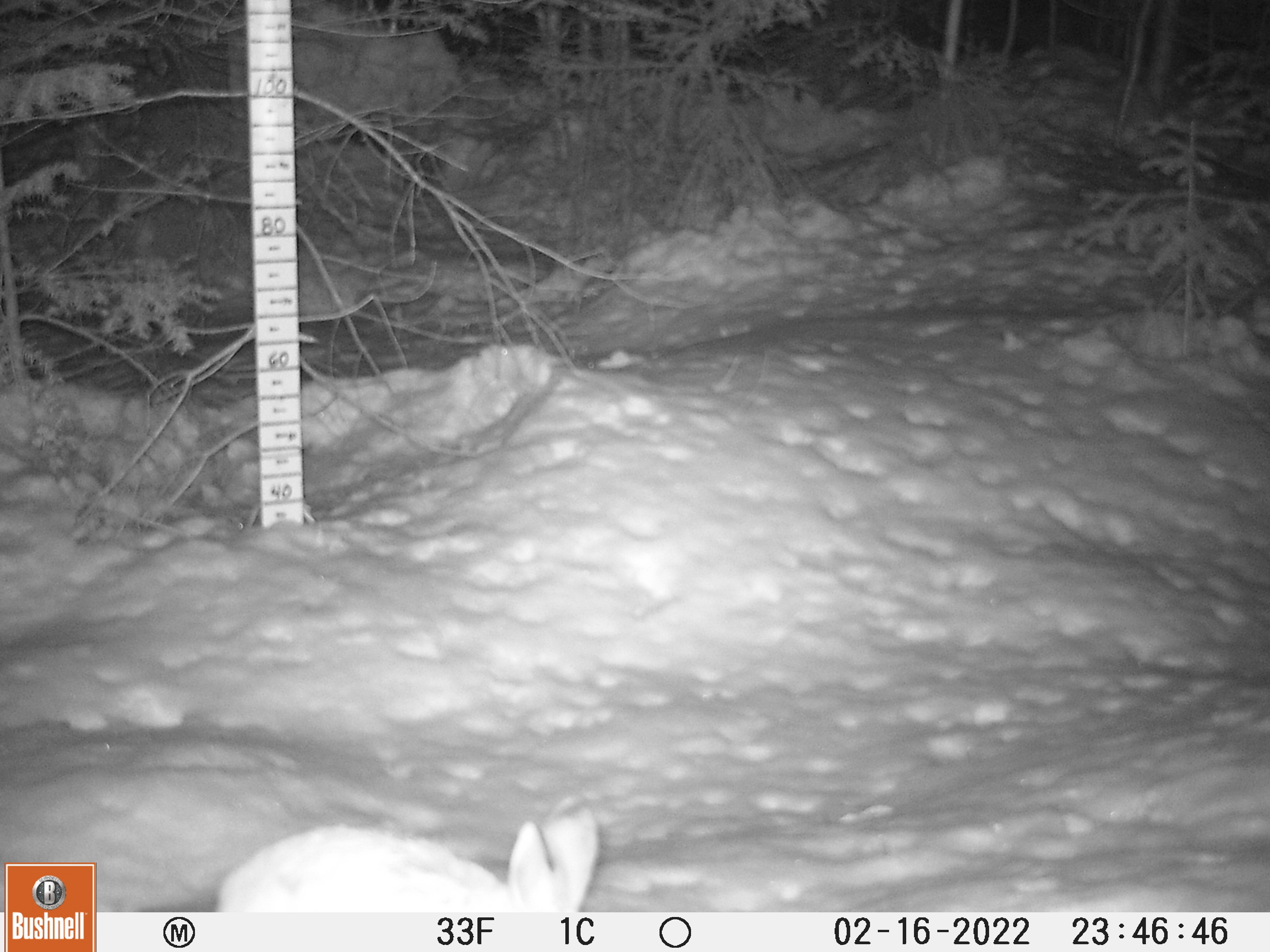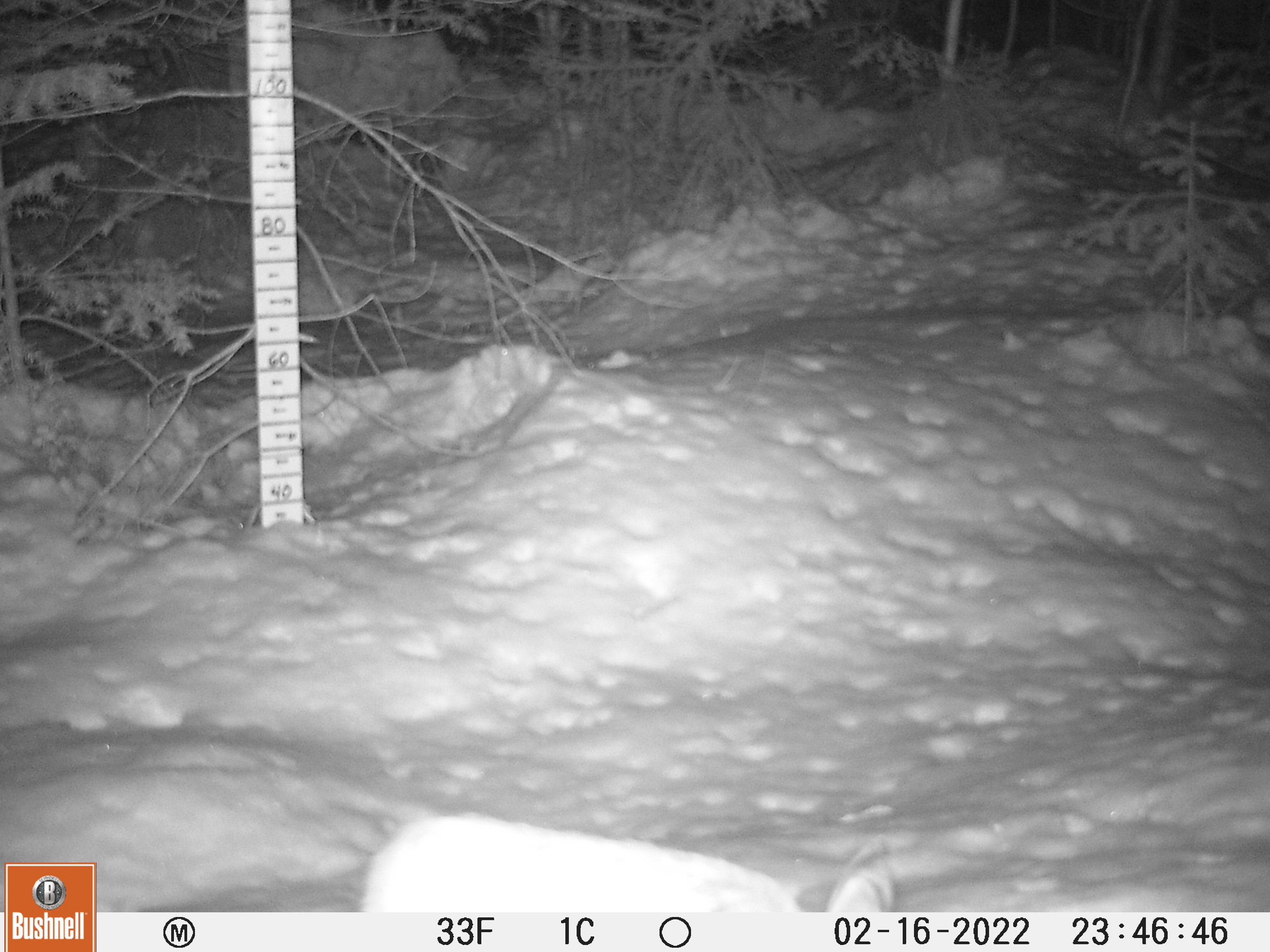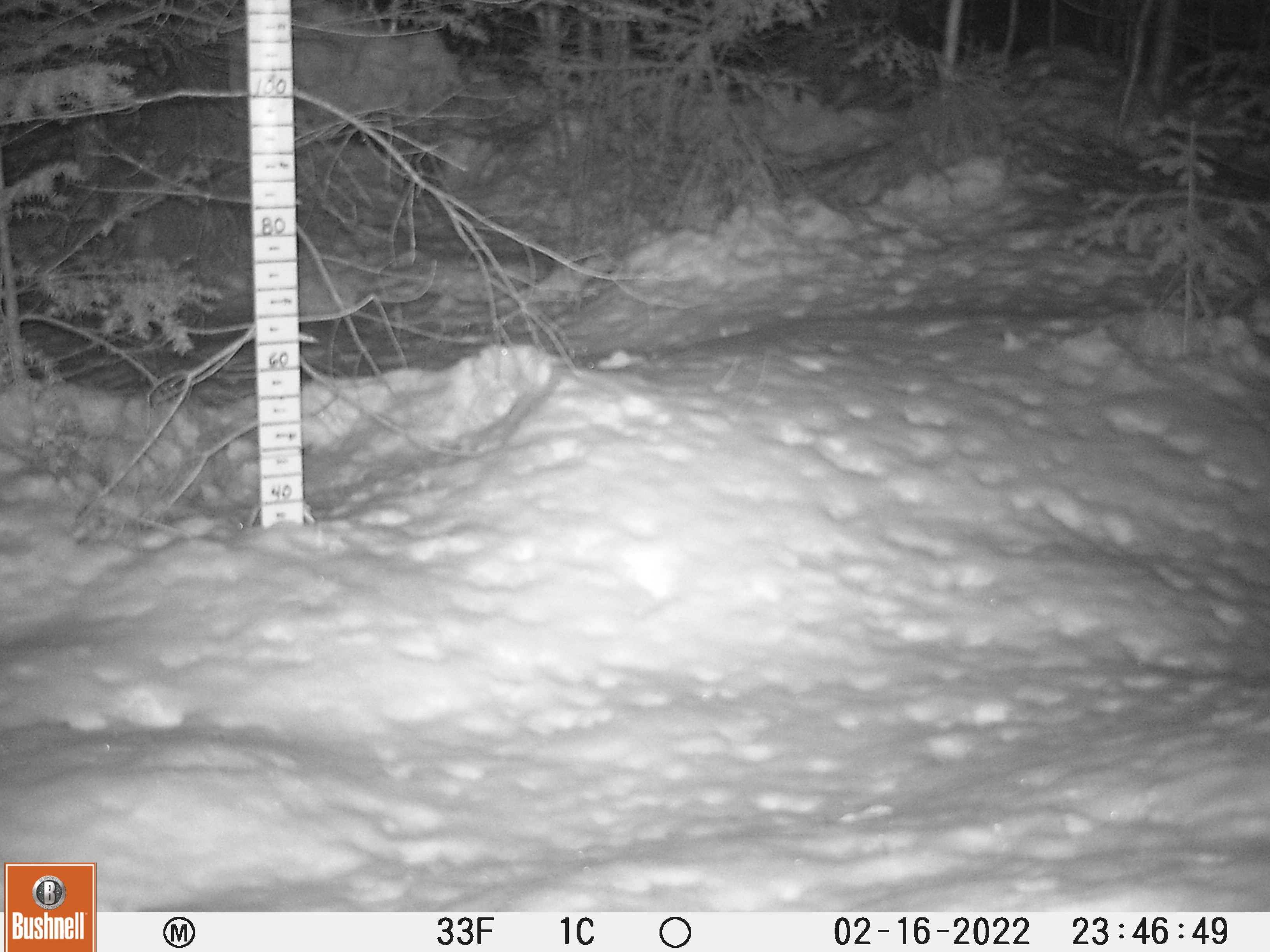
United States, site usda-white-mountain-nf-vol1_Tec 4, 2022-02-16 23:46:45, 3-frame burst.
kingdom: Animalia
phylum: Chordata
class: Mammalia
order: Lagomorpha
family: Leporidae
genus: Lepus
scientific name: Lepus americanus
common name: snowshoe hare